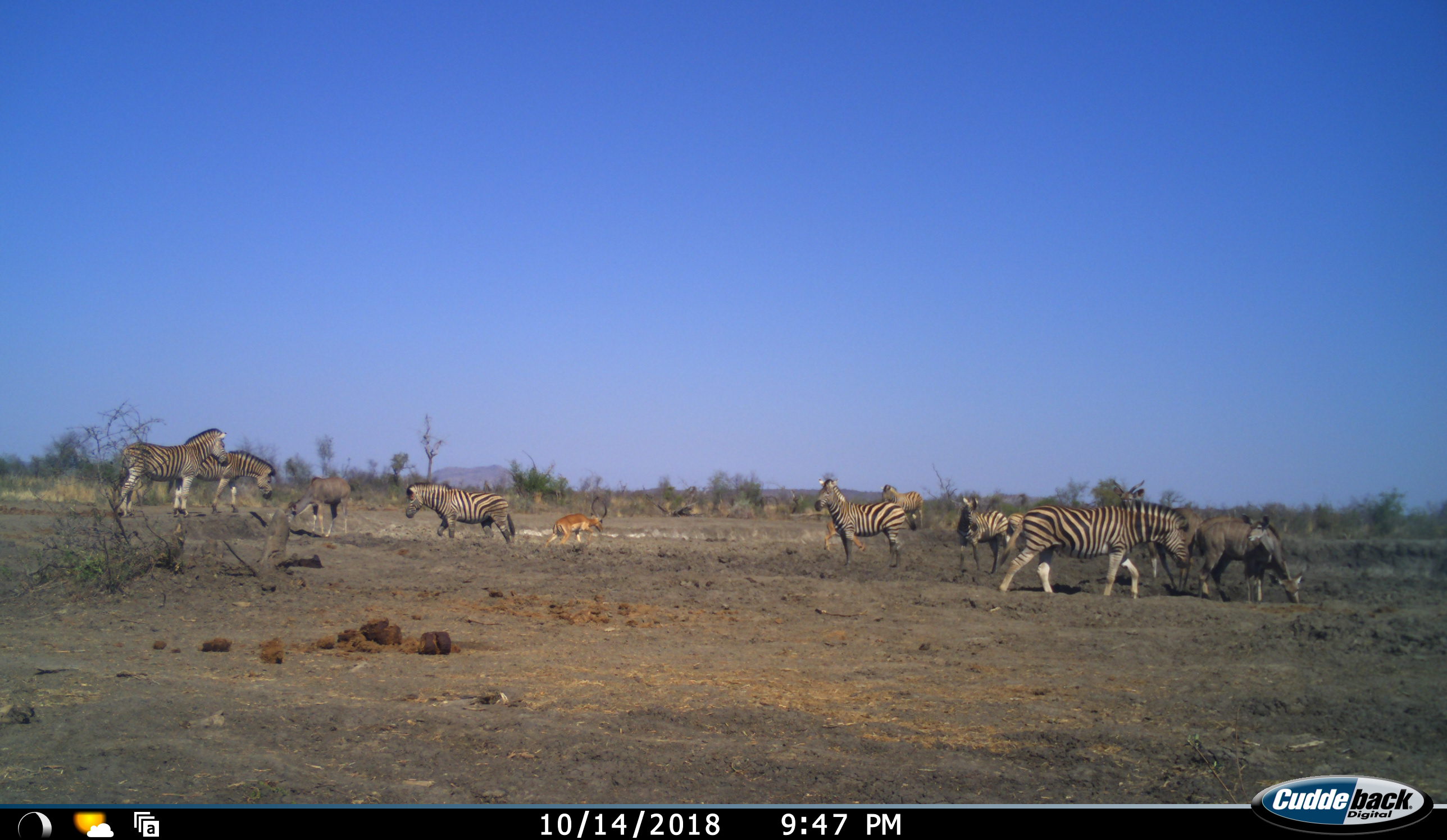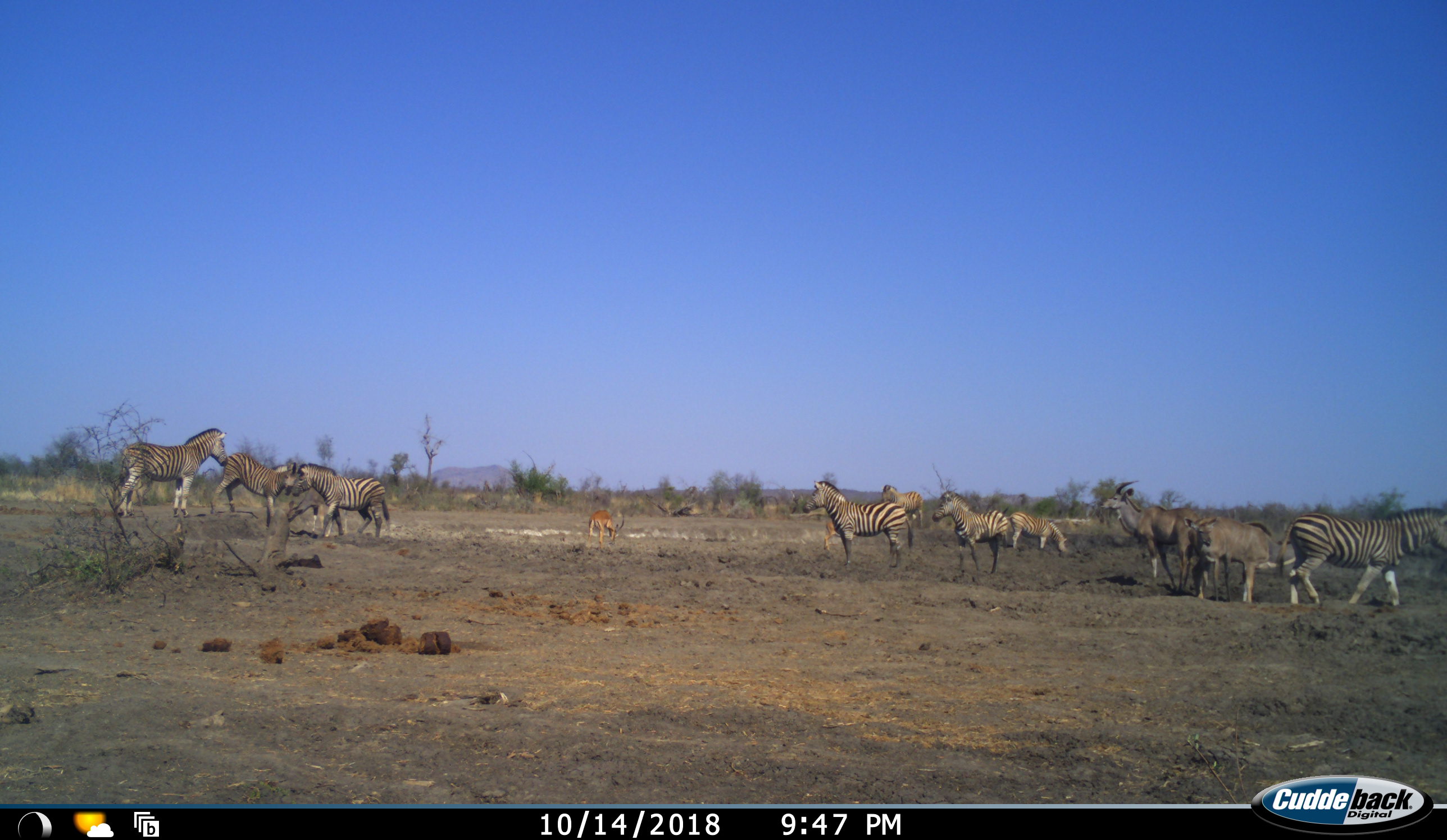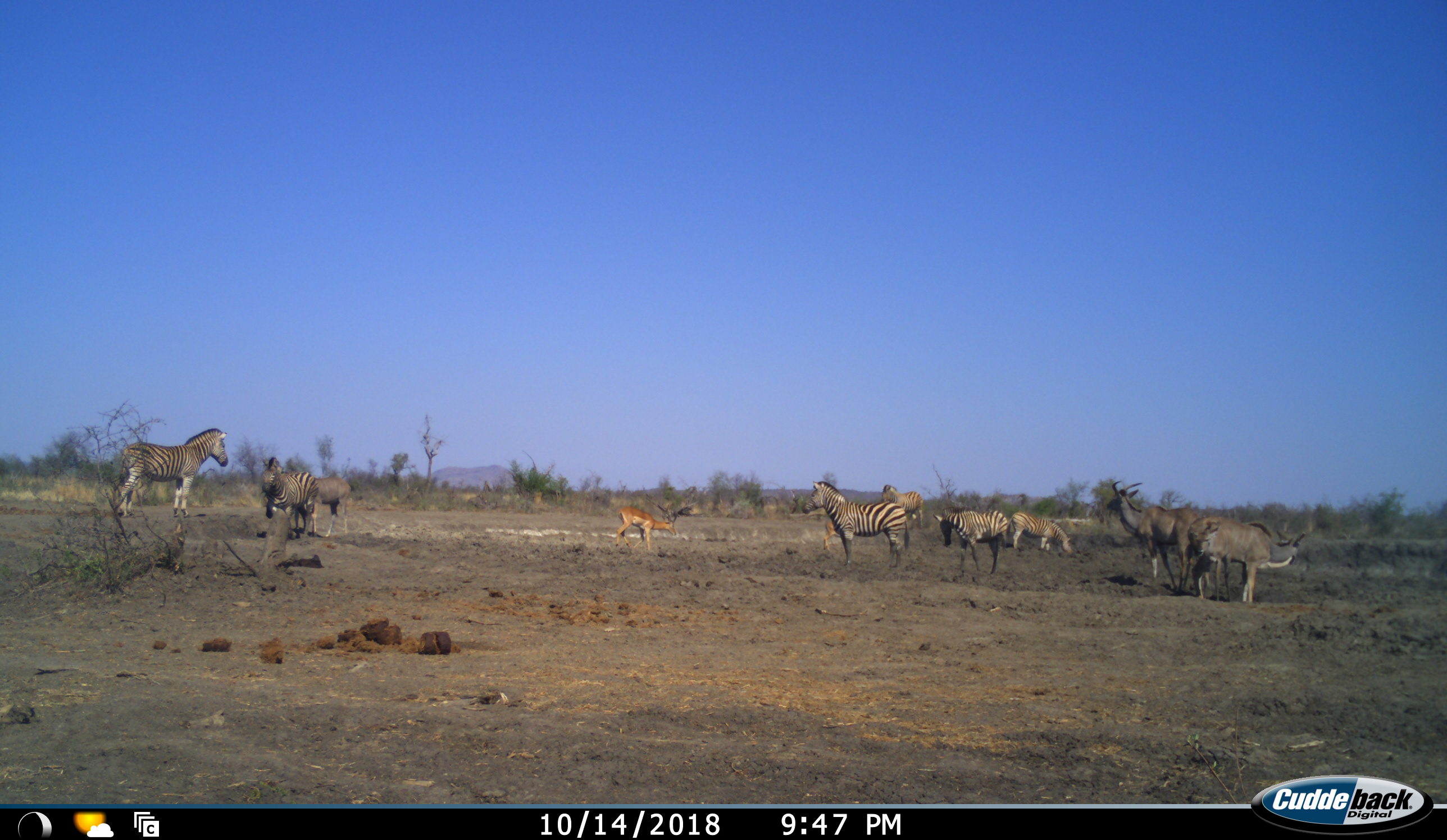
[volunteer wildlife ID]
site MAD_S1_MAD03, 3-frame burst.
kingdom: Animalia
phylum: Chordata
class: Mammalia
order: Artiodactyla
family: Bovidae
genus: Aepyceros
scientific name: Aepyceros melampus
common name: impala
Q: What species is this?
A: Impala (Aepyceros melampus).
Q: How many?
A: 2.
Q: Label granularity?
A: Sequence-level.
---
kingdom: Animalia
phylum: Chordata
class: Mammalia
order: Artiodactyla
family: Bovidae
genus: Tragelaphus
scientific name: Tragelaphus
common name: kudu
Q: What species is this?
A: Kudu (Tragelaphus).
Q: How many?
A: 4.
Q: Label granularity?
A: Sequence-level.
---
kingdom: Animalia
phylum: Chordata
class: Mammalia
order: Perissodactyla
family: Equidae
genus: Equus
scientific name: Equus quagga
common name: plains zebra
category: zebraplains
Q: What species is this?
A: Zebraplains (plains zebra) (Equus quagga).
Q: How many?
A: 8.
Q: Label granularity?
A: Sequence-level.